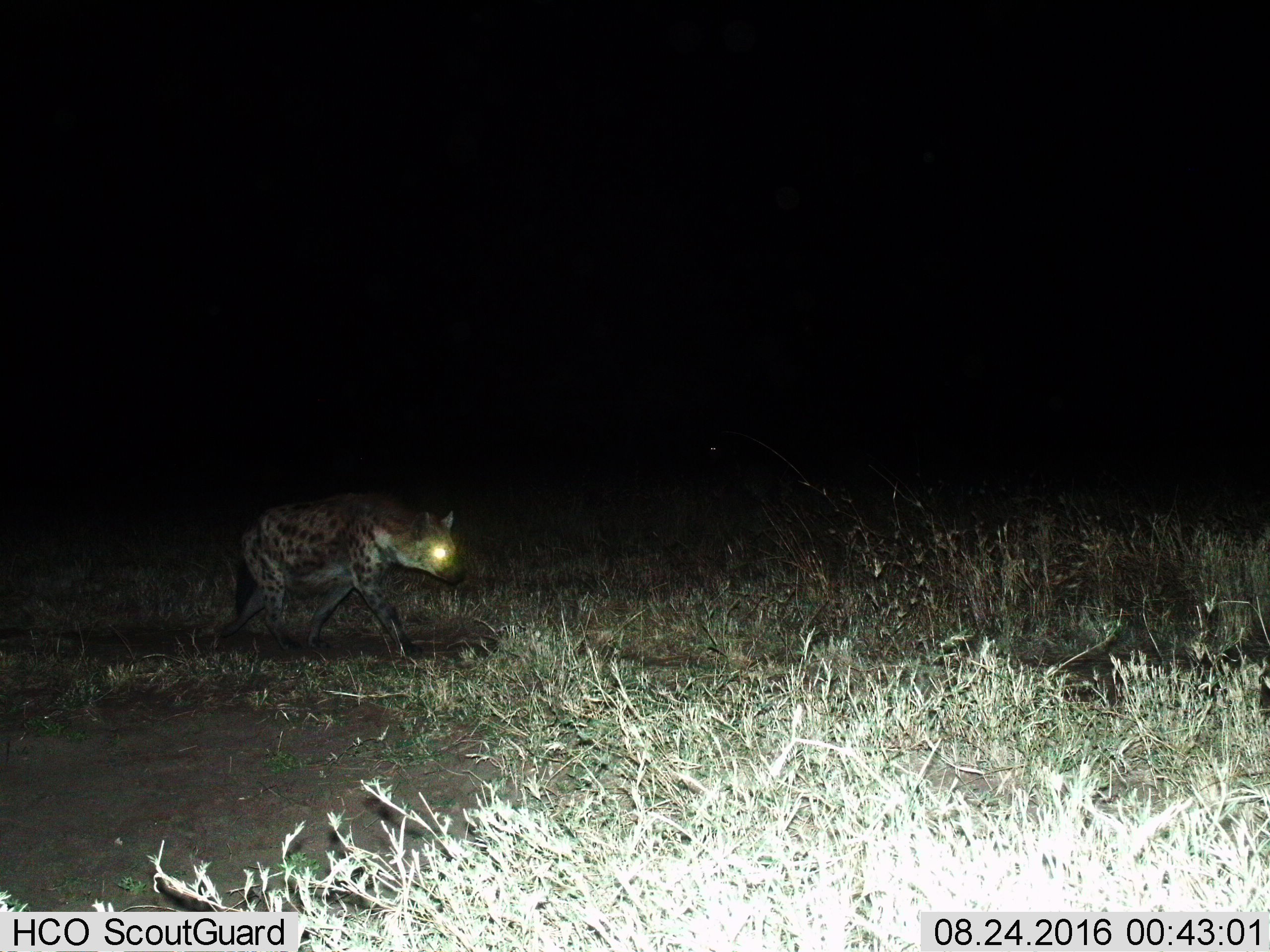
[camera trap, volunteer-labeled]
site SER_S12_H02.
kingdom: Animalia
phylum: Chordata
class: Mammalia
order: Carnivora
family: Hyaenidae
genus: Crocuta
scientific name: Crocuta crocuta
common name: spotted hyena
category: hyenaspotted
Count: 1.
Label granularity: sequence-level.